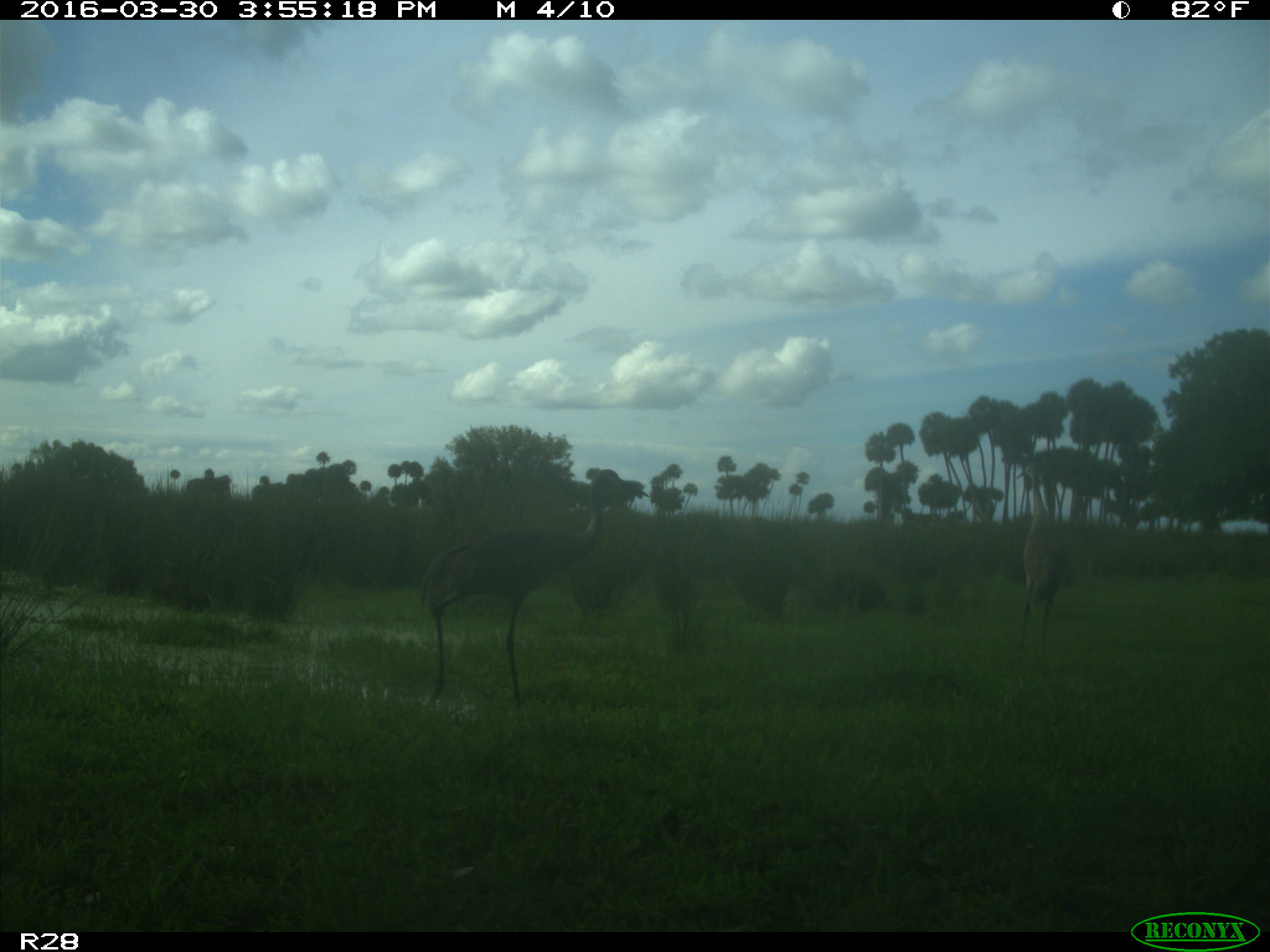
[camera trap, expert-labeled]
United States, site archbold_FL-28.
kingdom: Animalia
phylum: Chordata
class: Aves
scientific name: Aves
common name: birds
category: unidentified bird